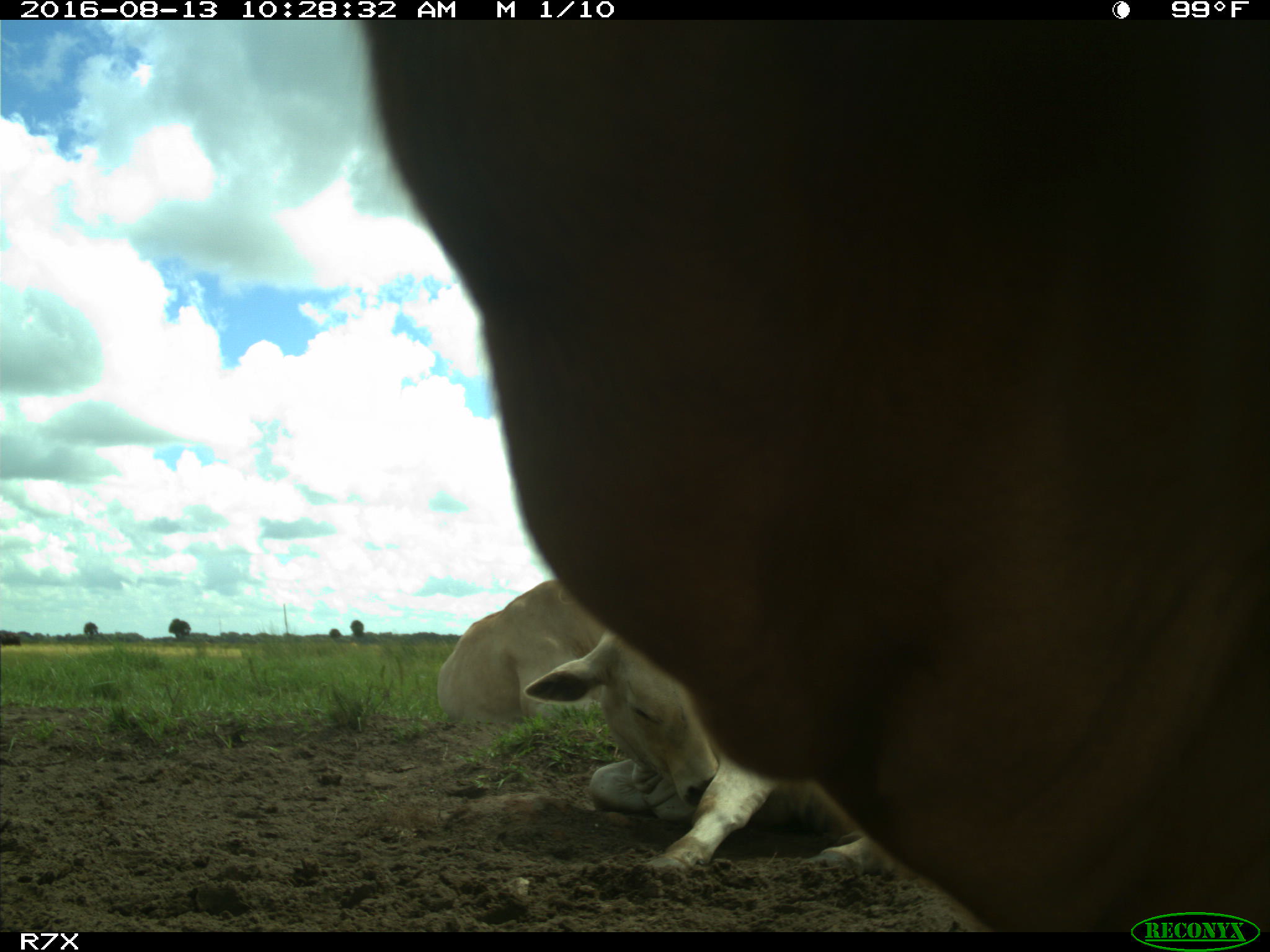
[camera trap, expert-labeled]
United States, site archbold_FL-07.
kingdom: Animalia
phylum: Chordata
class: Mammalia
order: Artiodactyla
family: Bovidae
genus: Bos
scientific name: Bos taurus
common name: domestic cow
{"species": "Bos taurus (domestic cow)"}